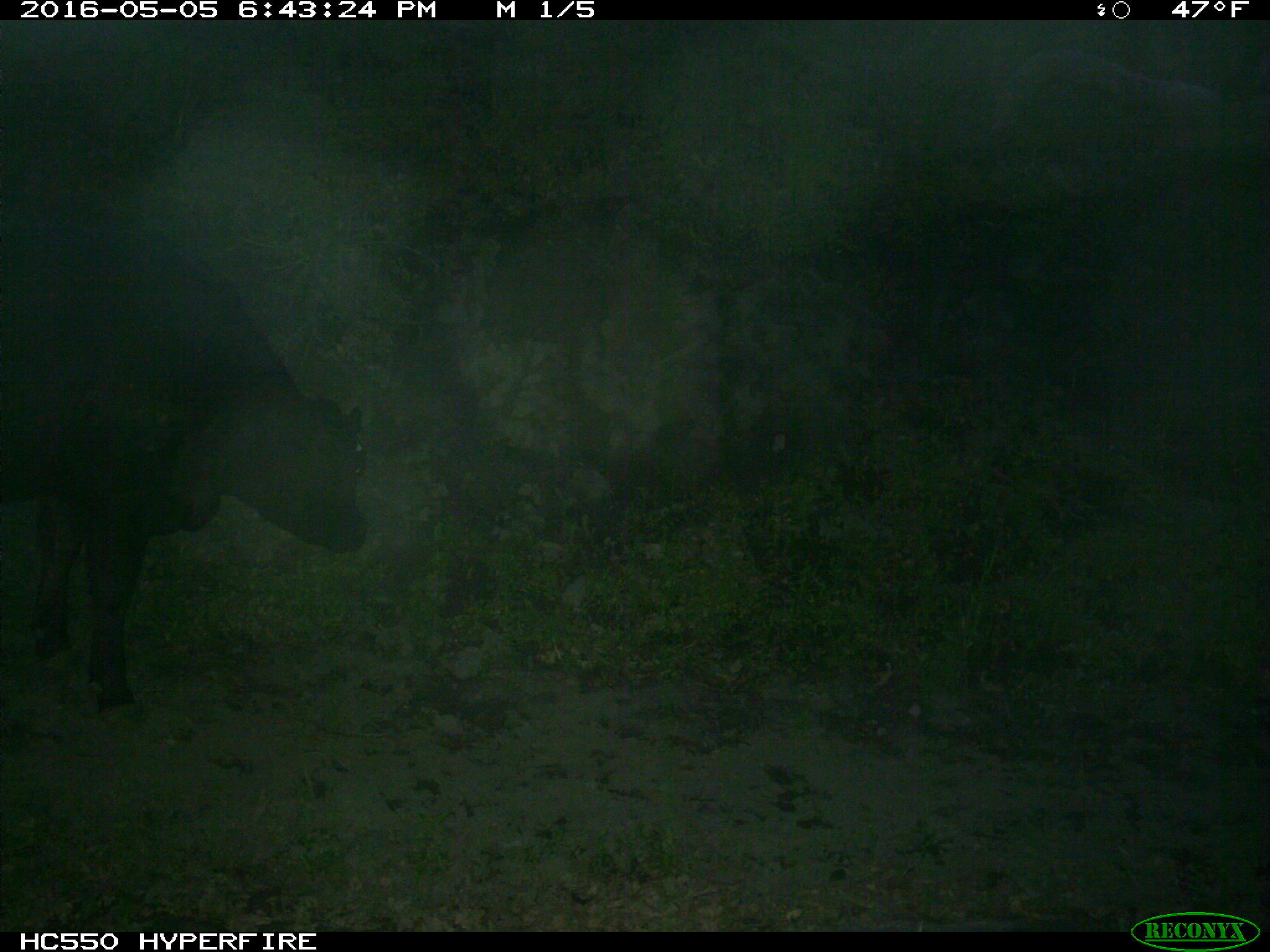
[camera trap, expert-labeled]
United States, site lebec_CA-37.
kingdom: Animalia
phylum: Chordata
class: Mammalia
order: Artiodactyla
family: Bovidae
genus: Bos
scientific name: Bos taurus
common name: domestic cow